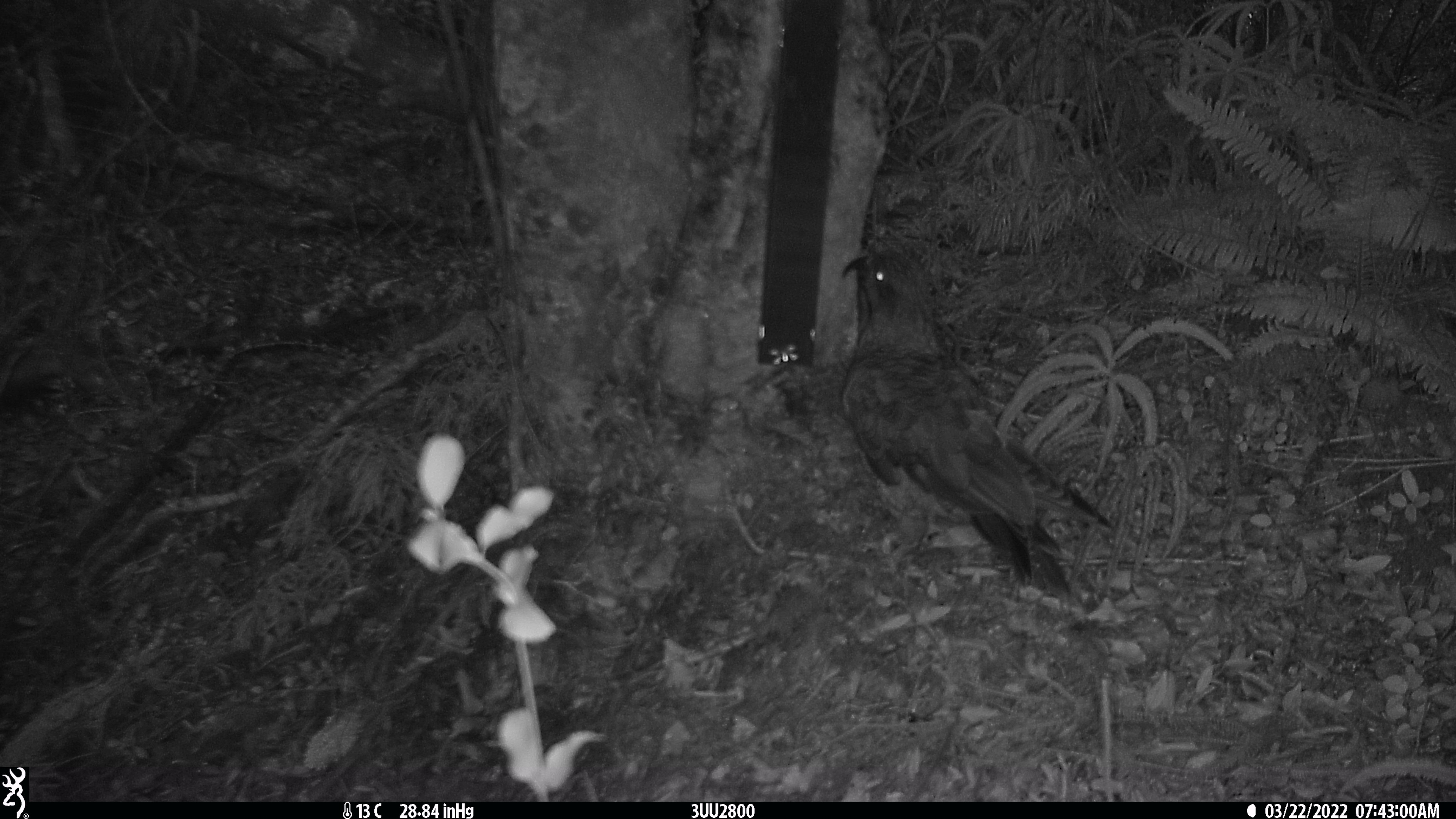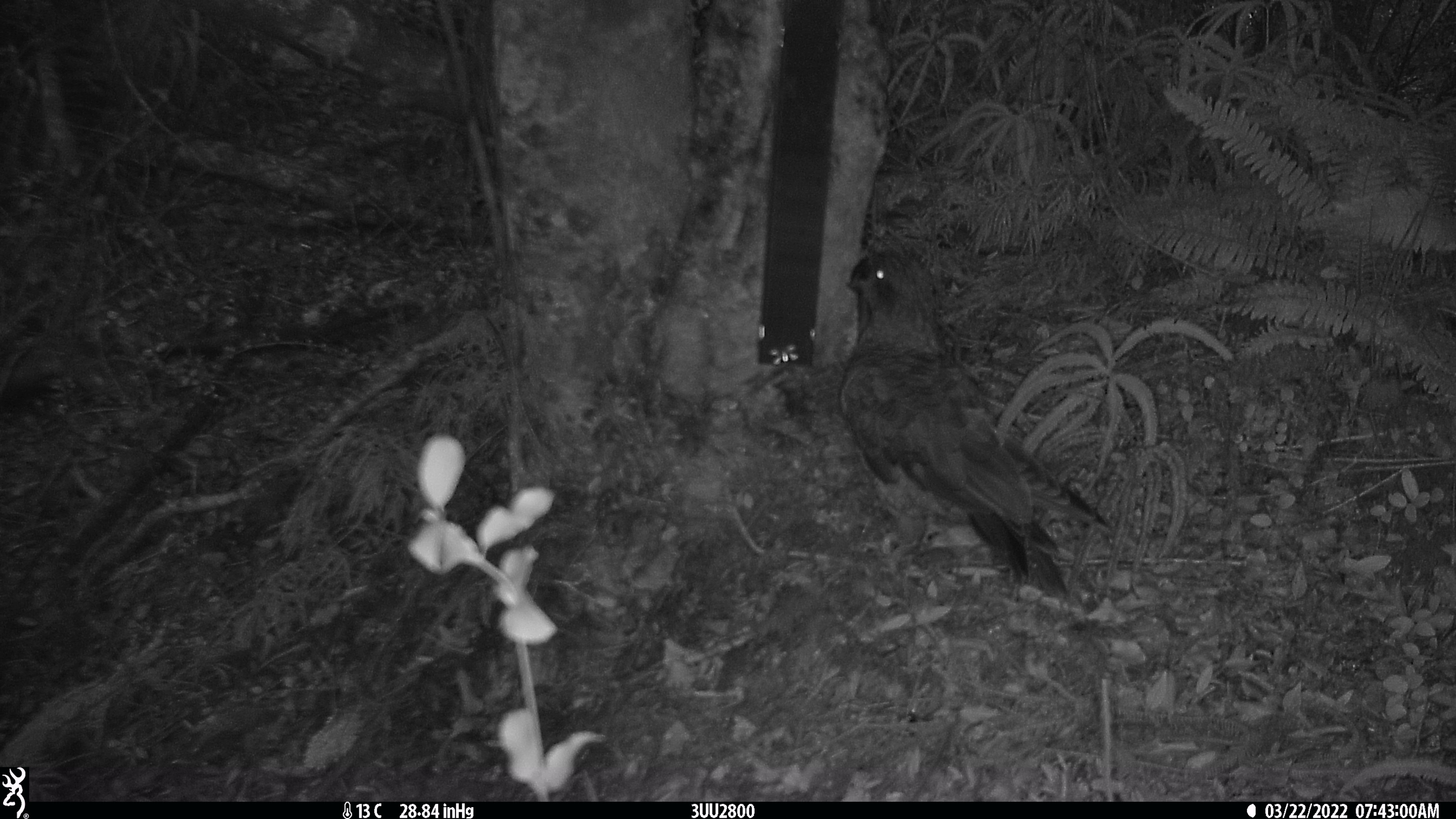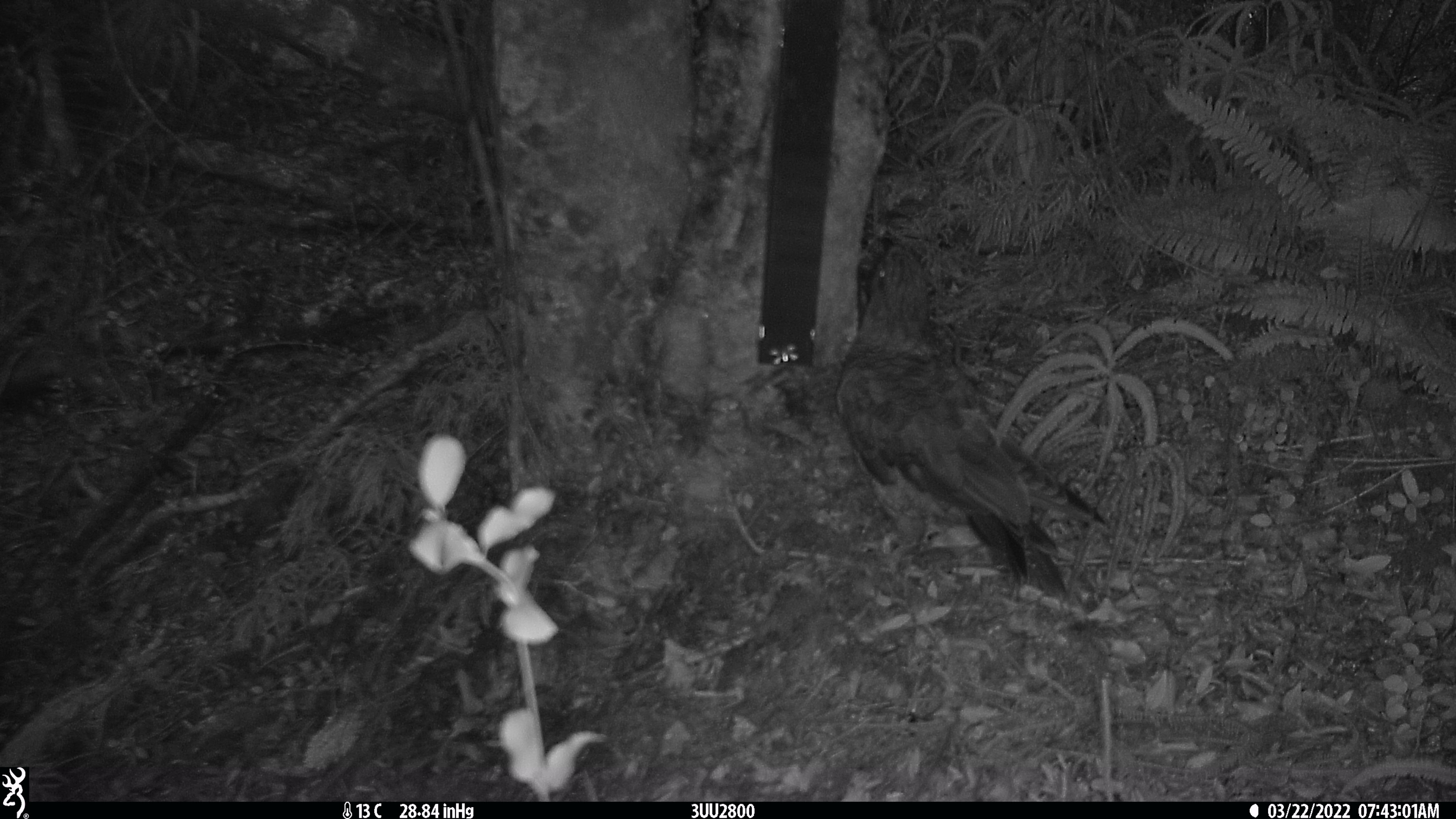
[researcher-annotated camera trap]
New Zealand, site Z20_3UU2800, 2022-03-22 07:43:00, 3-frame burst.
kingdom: Animalia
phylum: Chordata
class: Aves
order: Psittaciformes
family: Strigopidae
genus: Nestor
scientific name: Nestor notabilis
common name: kea